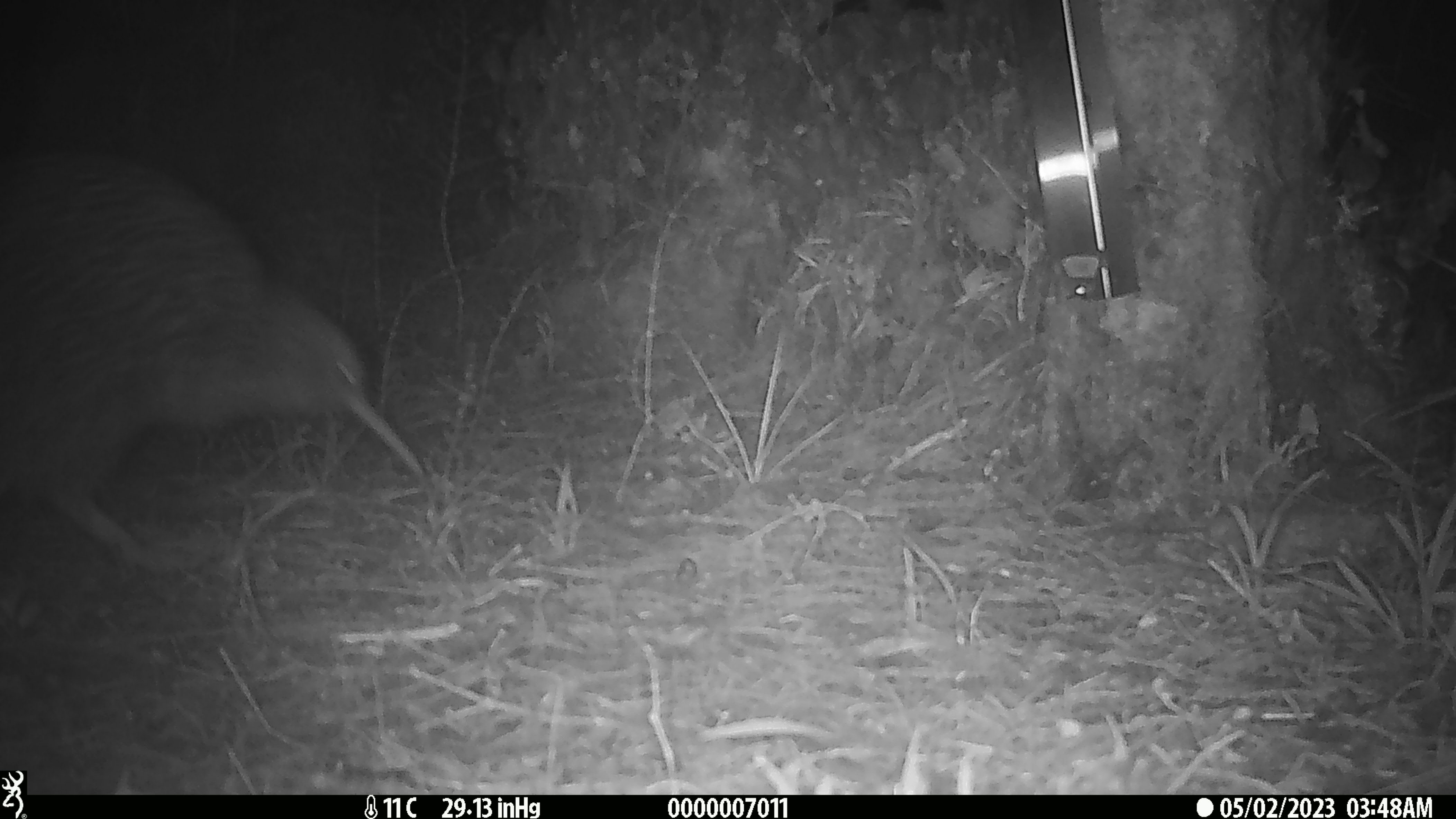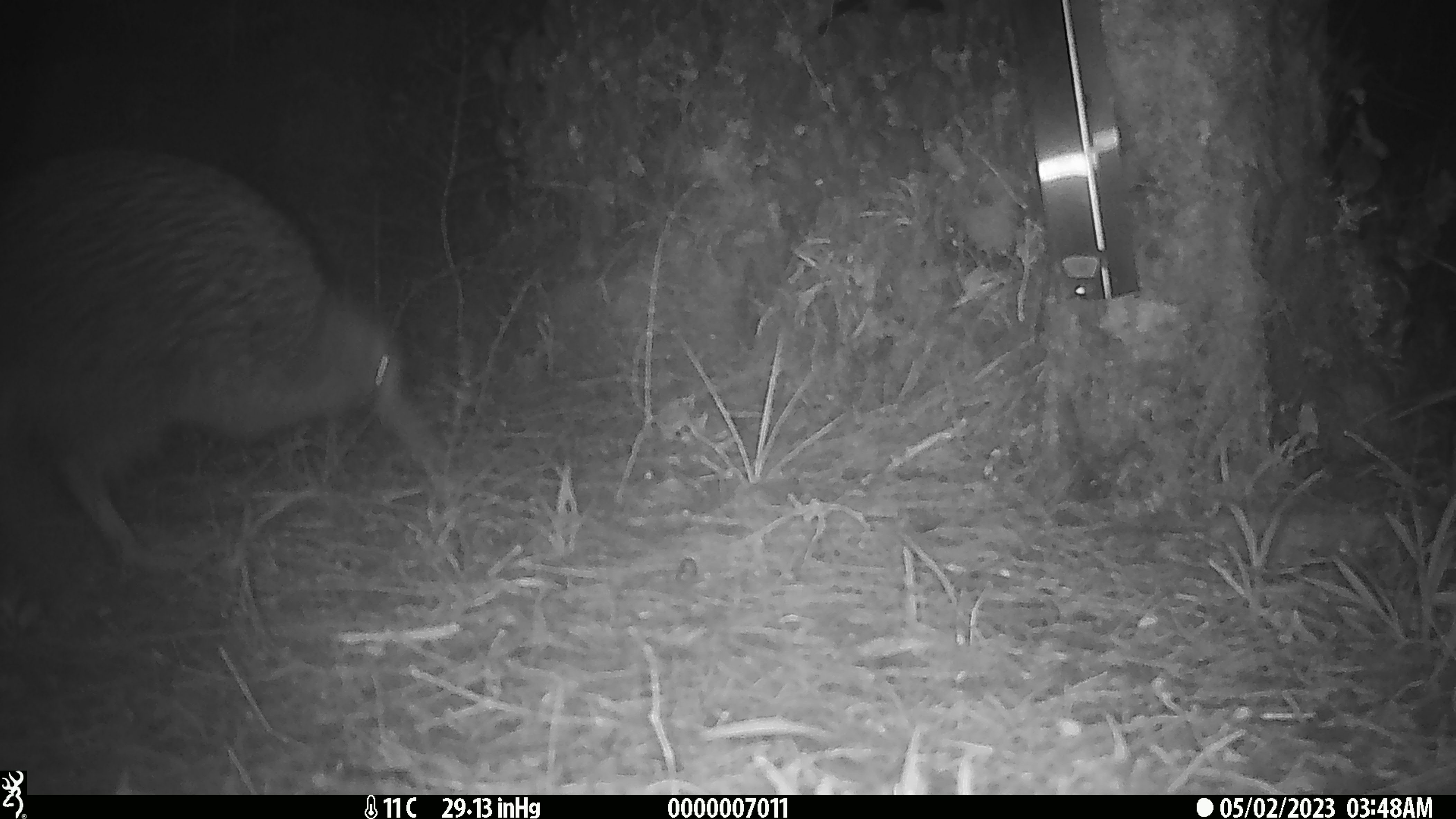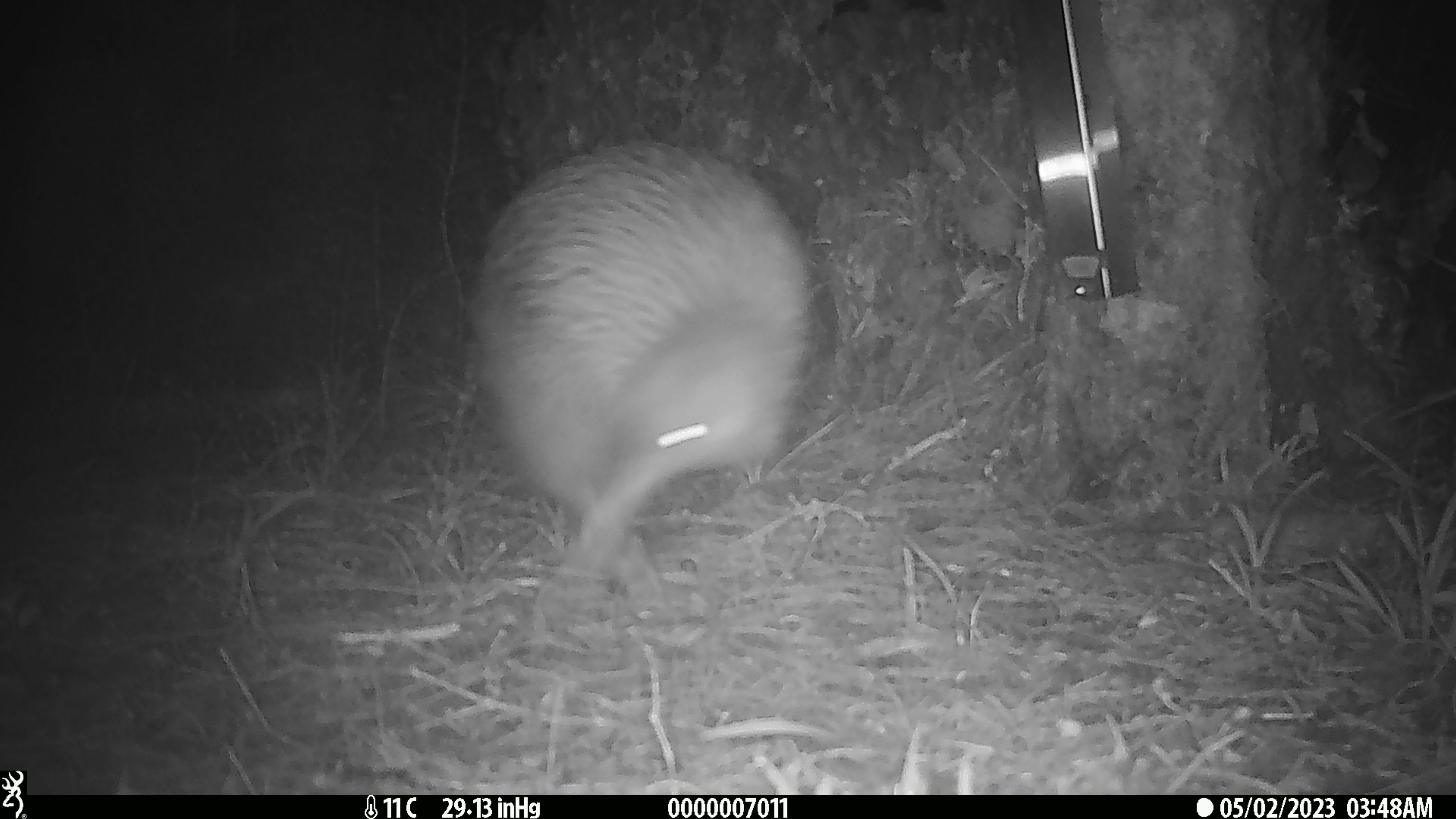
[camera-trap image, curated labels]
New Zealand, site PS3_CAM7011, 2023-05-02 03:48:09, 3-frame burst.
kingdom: Animalia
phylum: Chordata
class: Aves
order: Apterygiformes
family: Apterygidae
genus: Apteryx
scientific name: Apteryx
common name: kiwi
Kiwi (Apteryx).